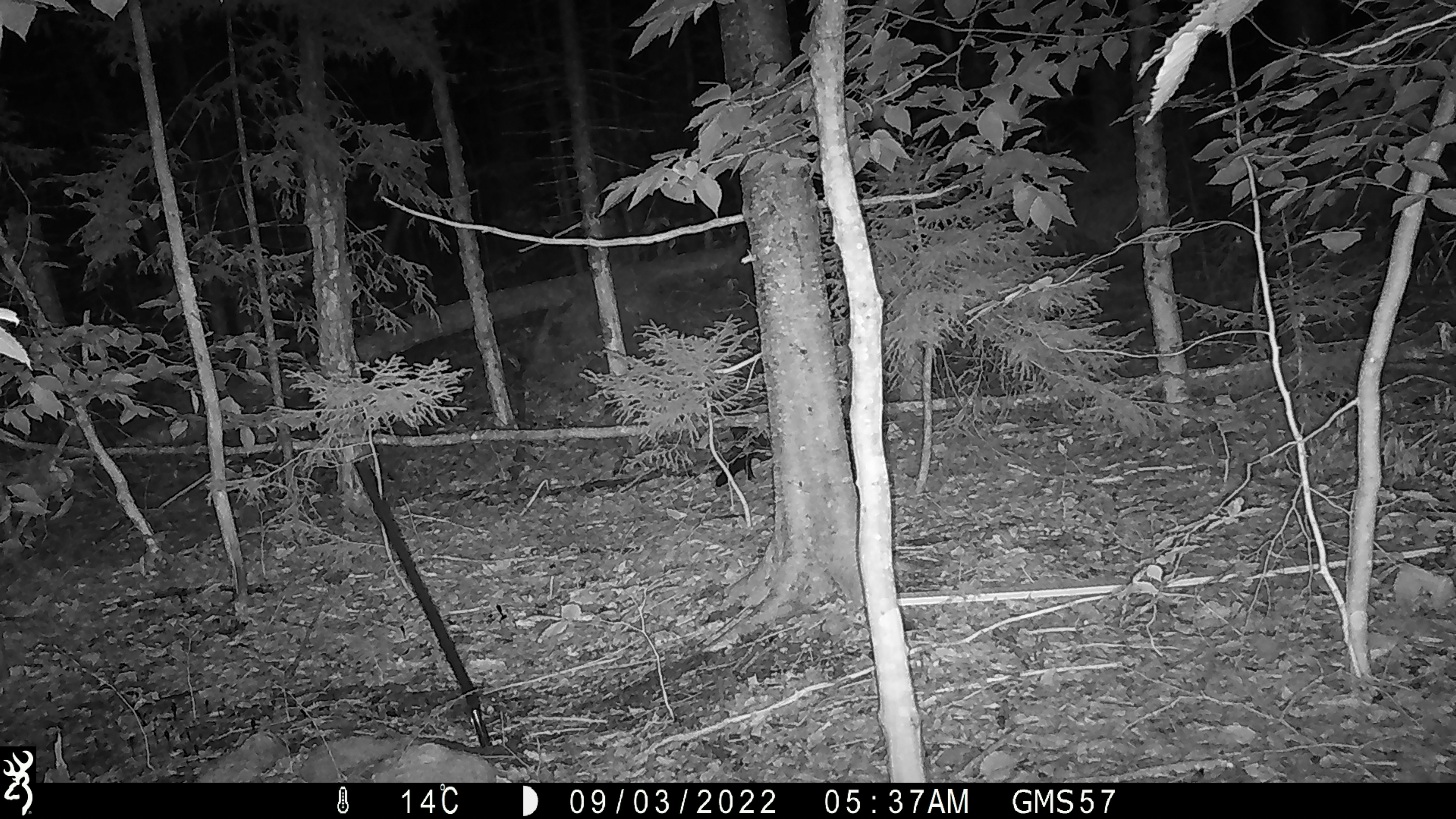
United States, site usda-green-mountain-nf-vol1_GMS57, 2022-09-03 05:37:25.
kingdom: Animalia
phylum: Chordata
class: Mammalia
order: Carnivora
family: Mustelidae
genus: Neogale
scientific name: Neogale vison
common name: american mink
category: mink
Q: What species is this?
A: Mink (american mink) (Neogale vison).